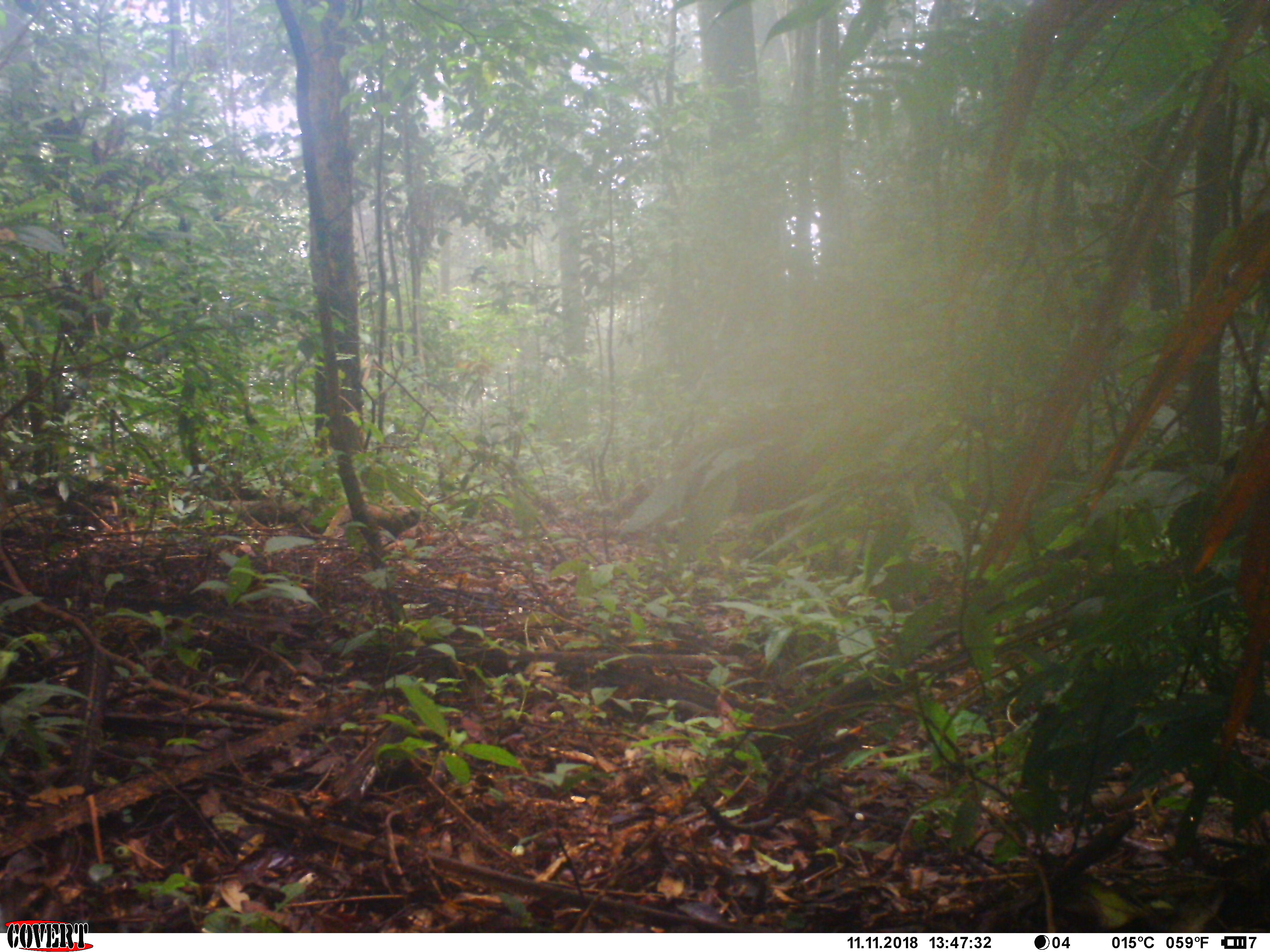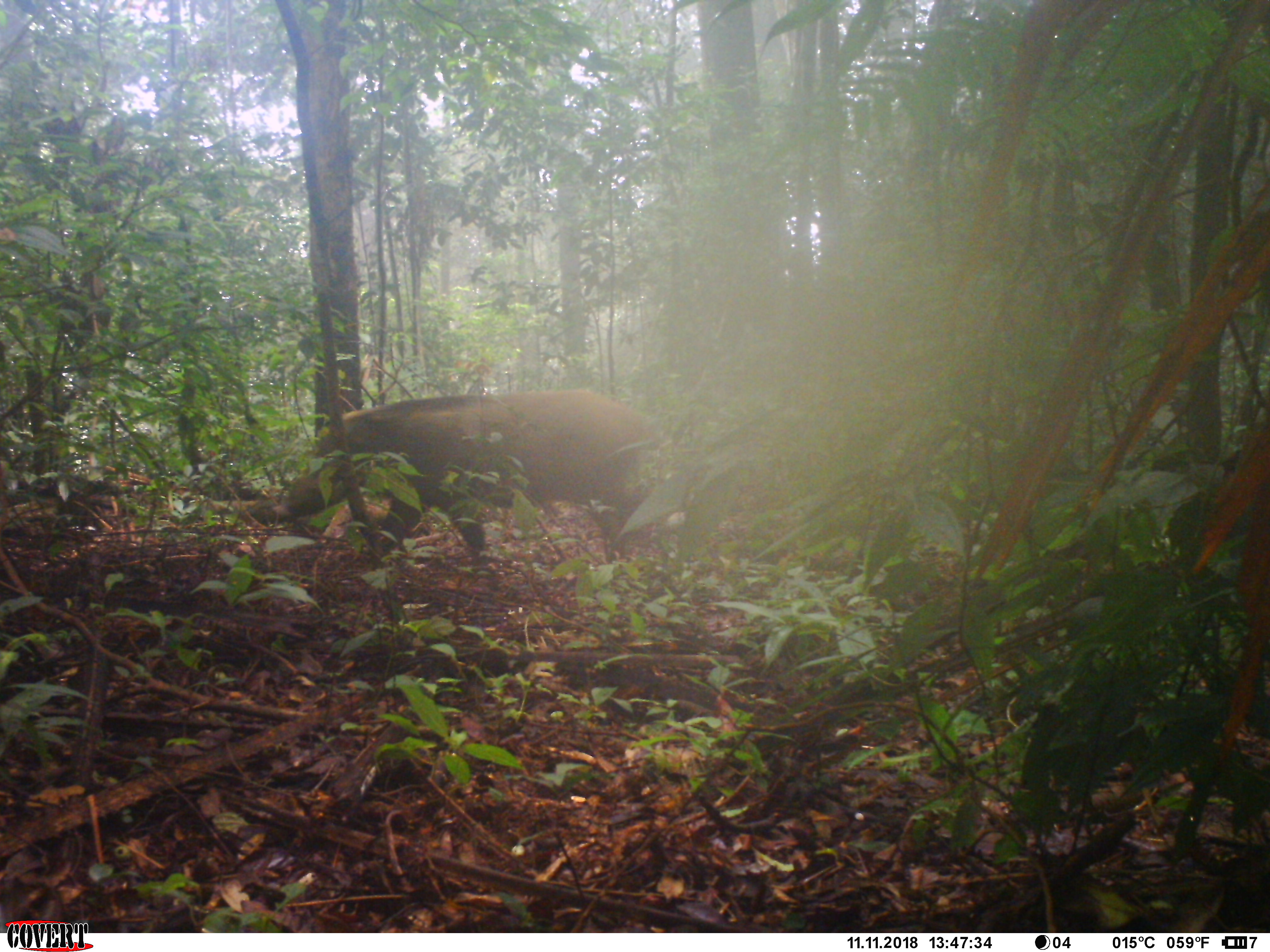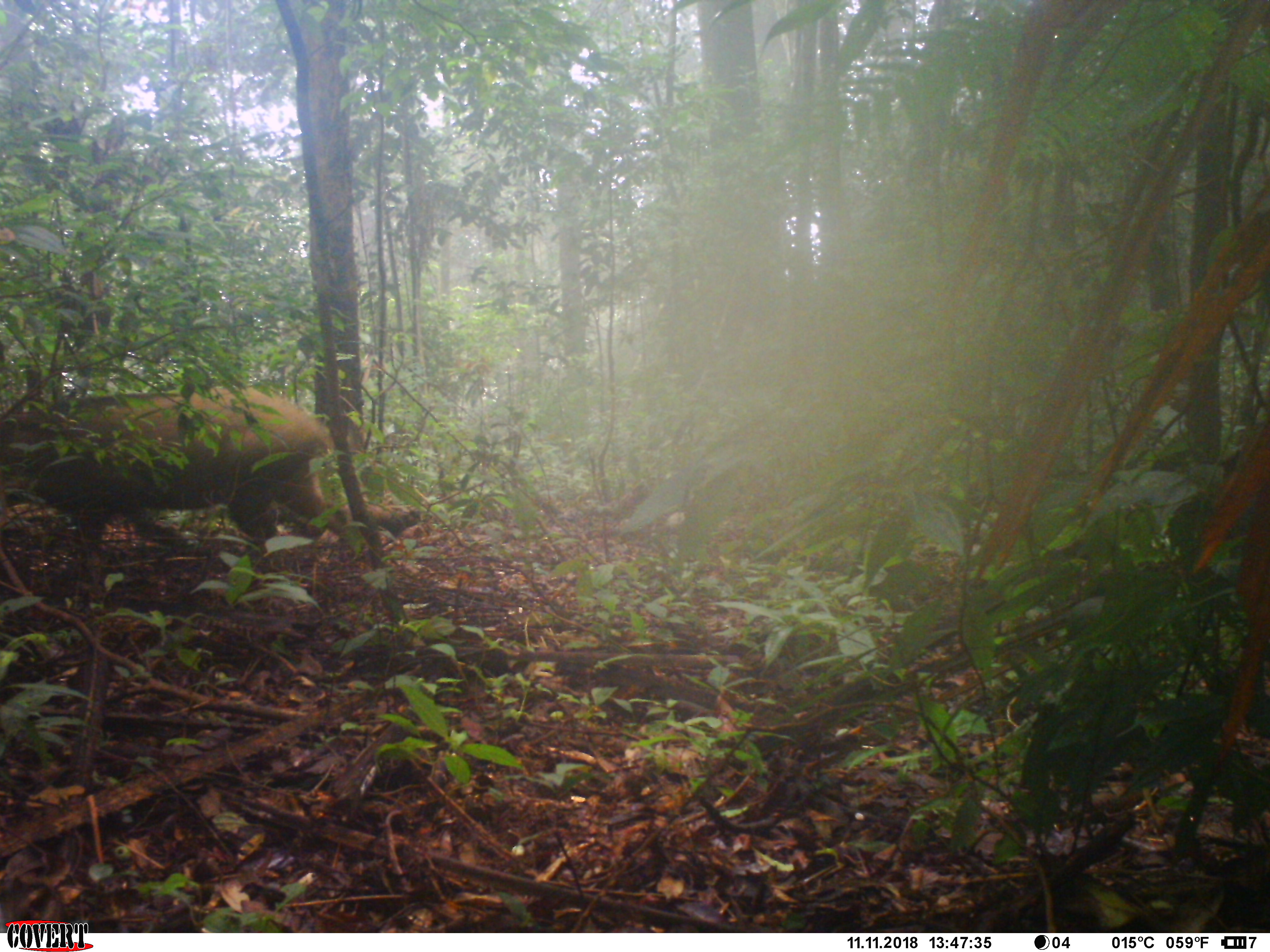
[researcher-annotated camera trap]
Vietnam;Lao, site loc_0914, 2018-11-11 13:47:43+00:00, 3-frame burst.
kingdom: Animalia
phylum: Chordata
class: Mammalia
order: Artiodactyla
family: Suidae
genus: Sus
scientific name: Sus scrofa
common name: eurasian wild pig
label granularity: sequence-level